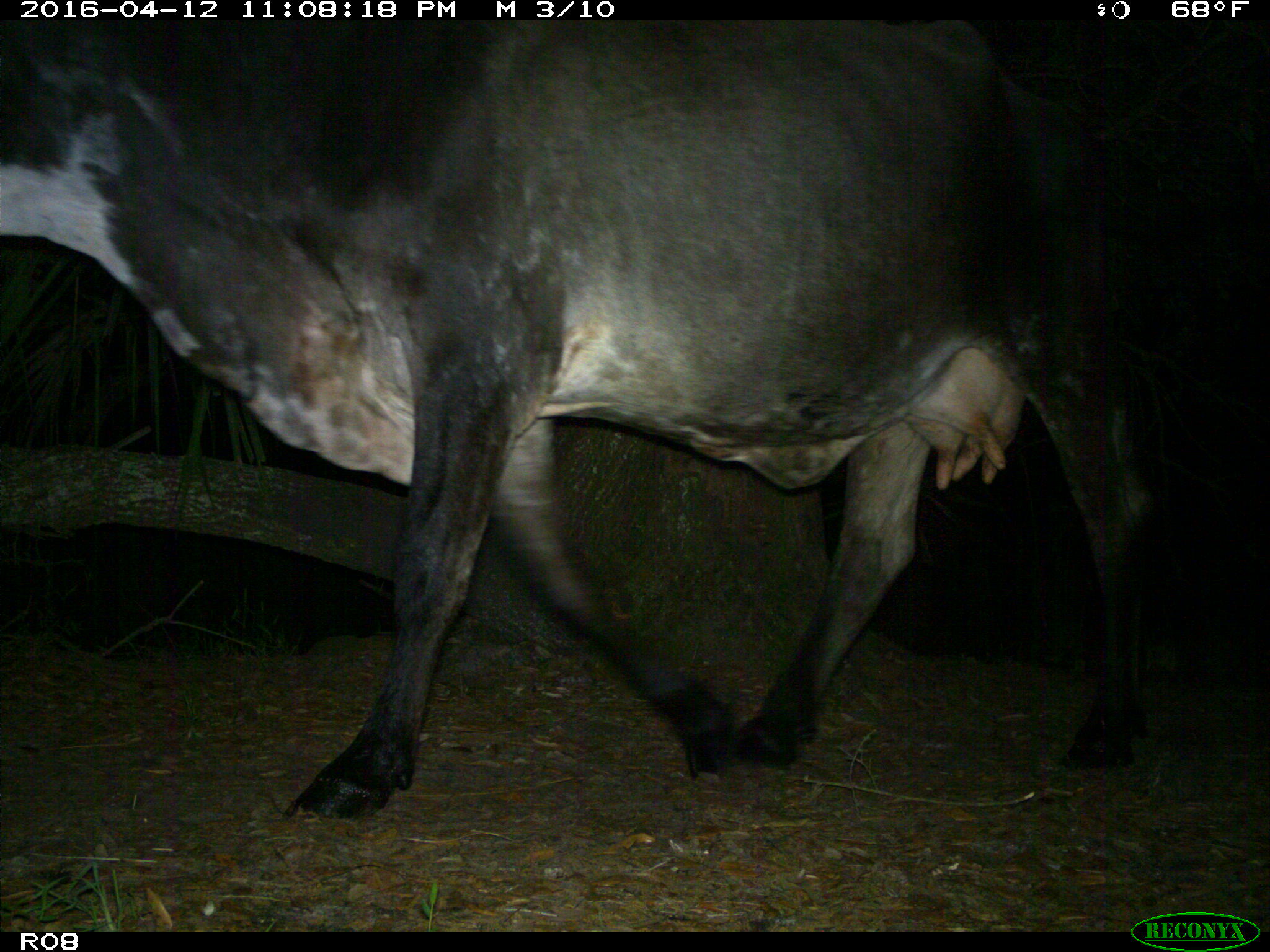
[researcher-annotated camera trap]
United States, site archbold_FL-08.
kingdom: Animalia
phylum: Chordata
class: Mammalia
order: Artiodactyla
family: Bovidae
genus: Bos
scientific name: Bos taurus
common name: domestic cow